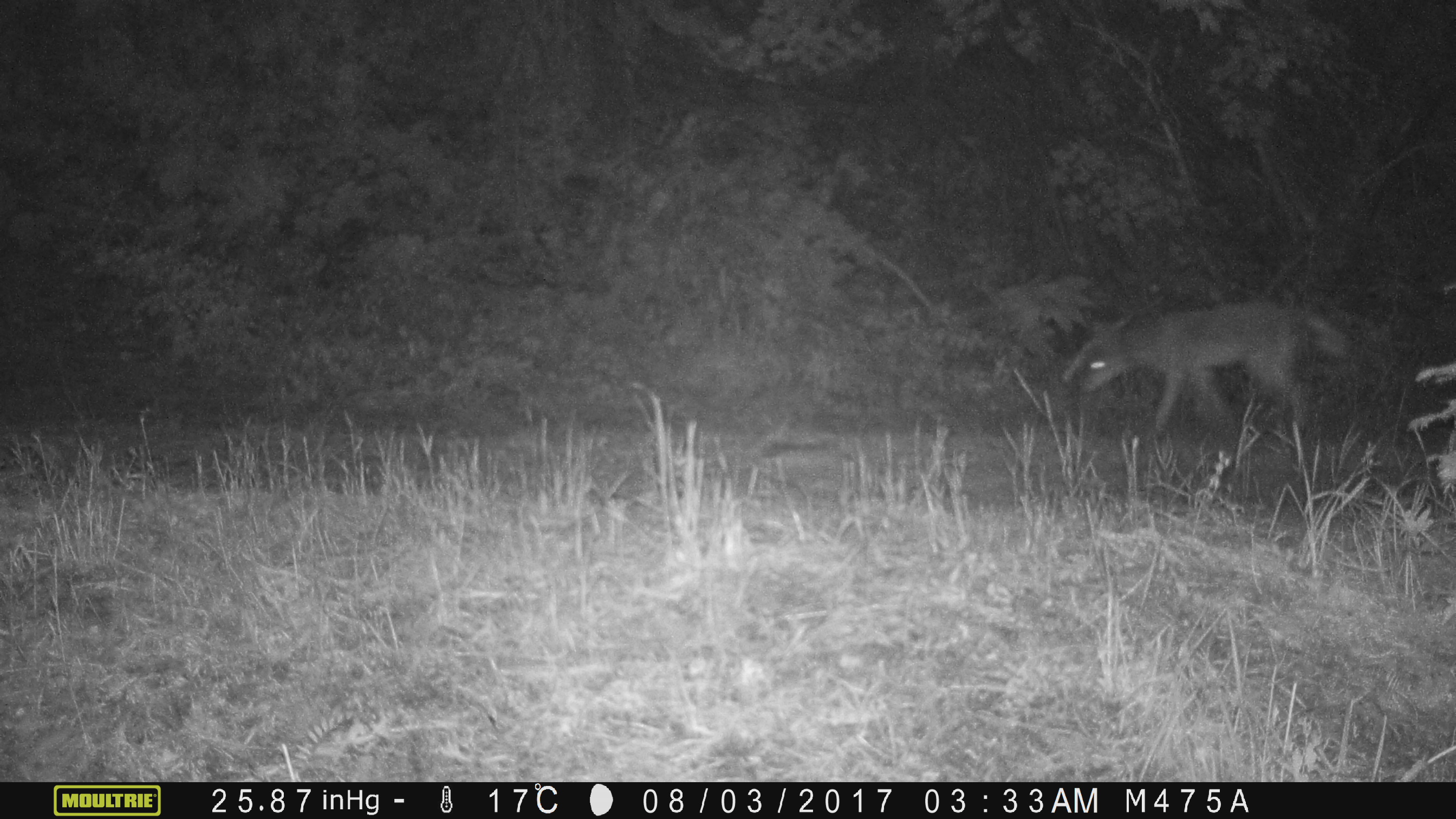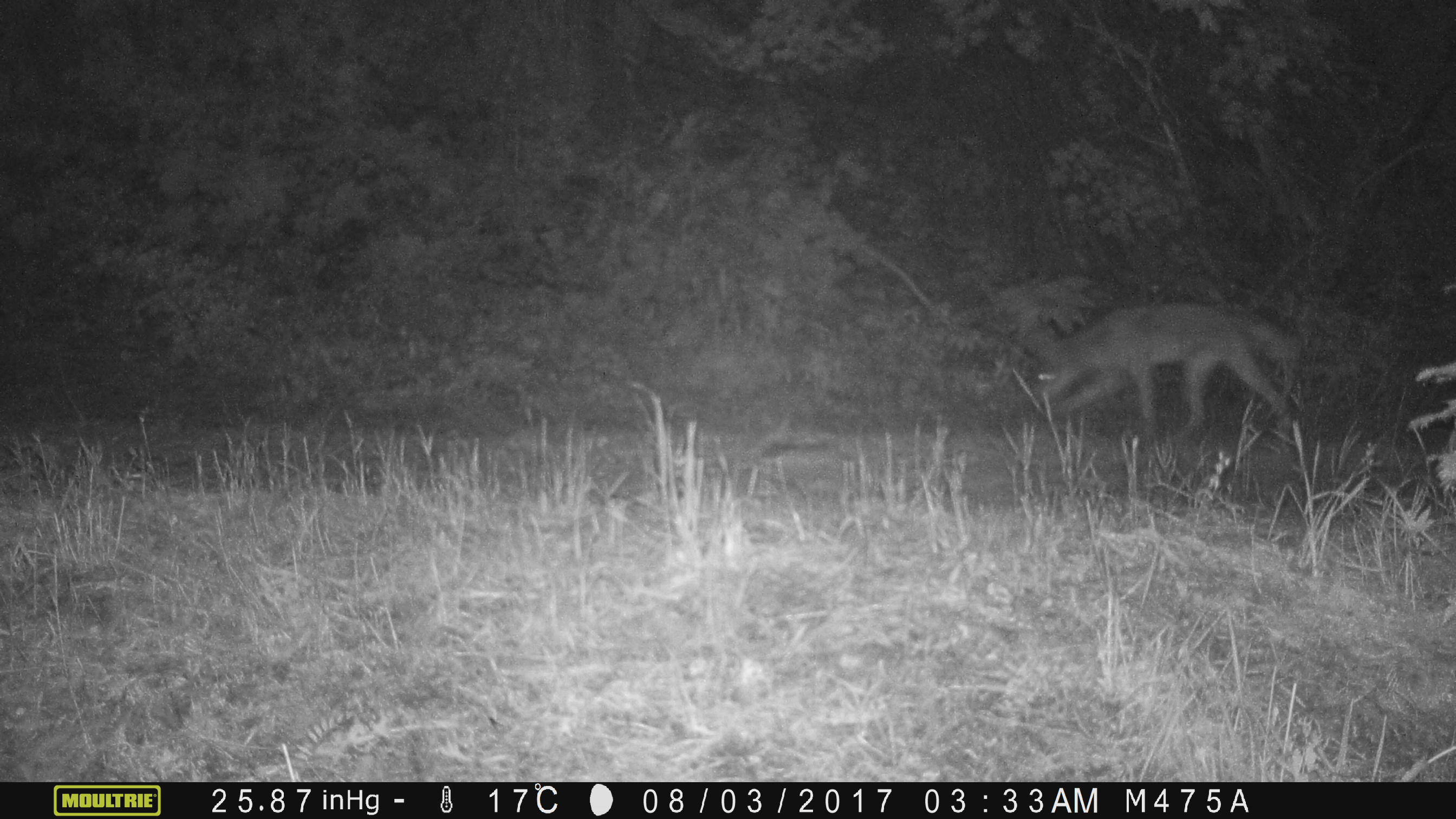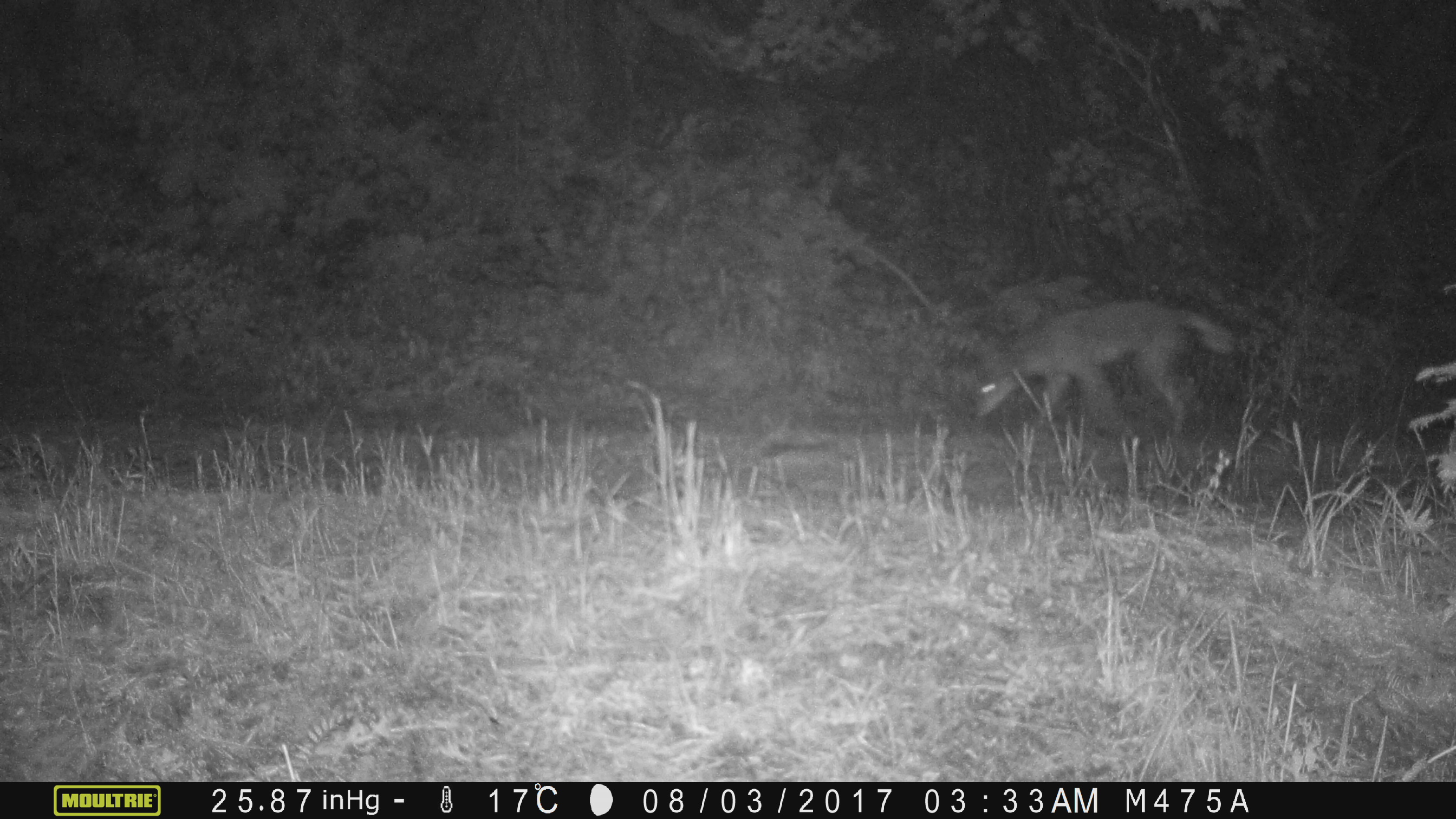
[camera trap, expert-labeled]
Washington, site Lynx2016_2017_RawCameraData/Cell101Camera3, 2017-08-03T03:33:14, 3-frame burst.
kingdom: Animalia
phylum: Chordata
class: Mammalia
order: Carnivora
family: Canidae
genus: Canis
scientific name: Canis latrans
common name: coyote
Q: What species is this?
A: Canis latrans (coyote).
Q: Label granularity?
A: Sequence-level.